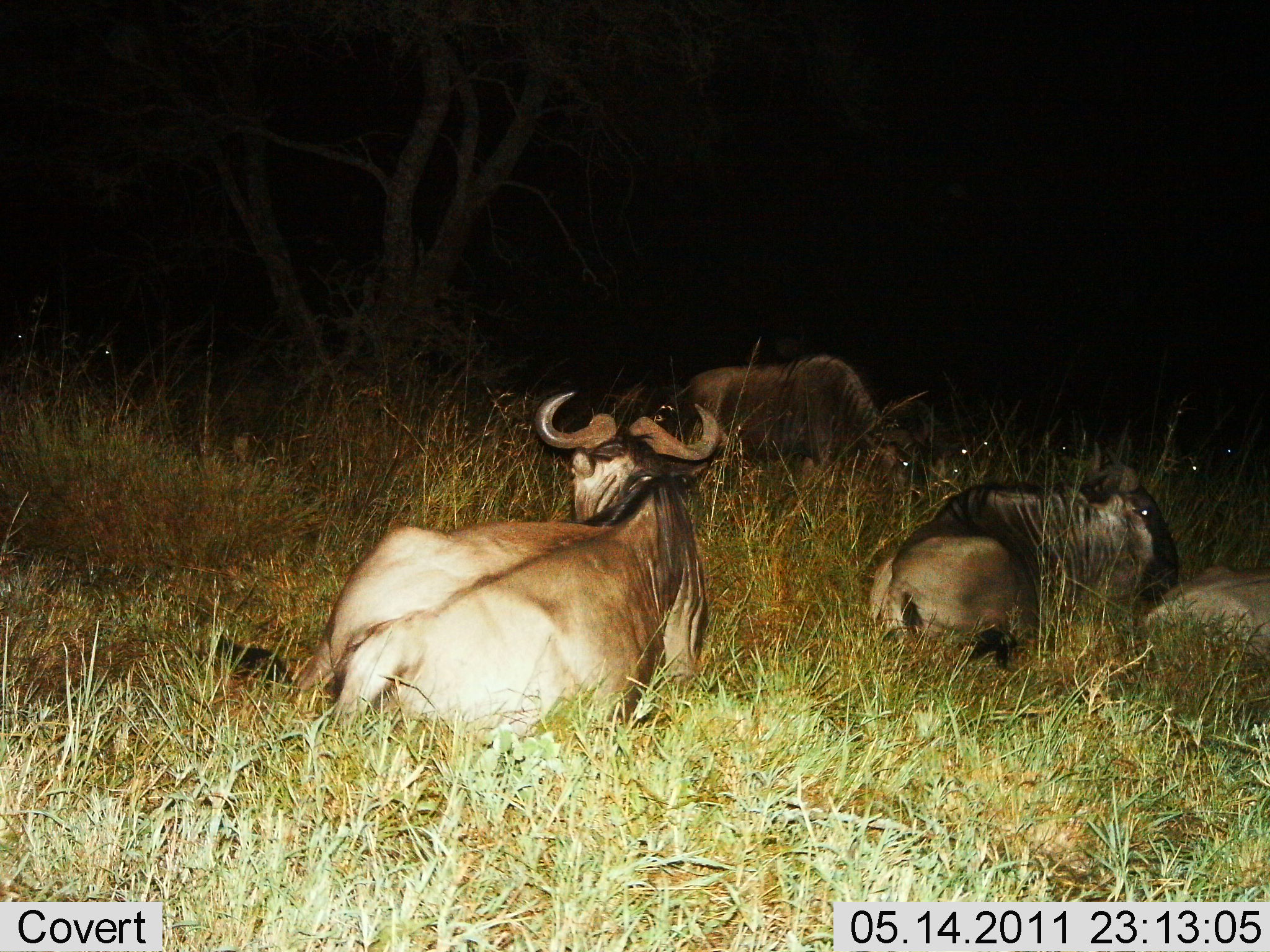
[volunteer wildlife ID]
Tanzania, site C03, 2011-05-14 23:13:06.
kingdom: Animalia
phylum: Chordata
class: Mammalia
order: Artiodactyla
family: Bovidae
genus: Connochaetes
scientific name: Connochaetes taurinus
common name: blue wildebeest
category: wildebeest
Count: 4.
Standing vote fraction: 10%.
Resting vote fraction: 100%.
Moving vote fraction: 0%.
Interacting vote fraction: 0%.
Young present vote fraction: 10%.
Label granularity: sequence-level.